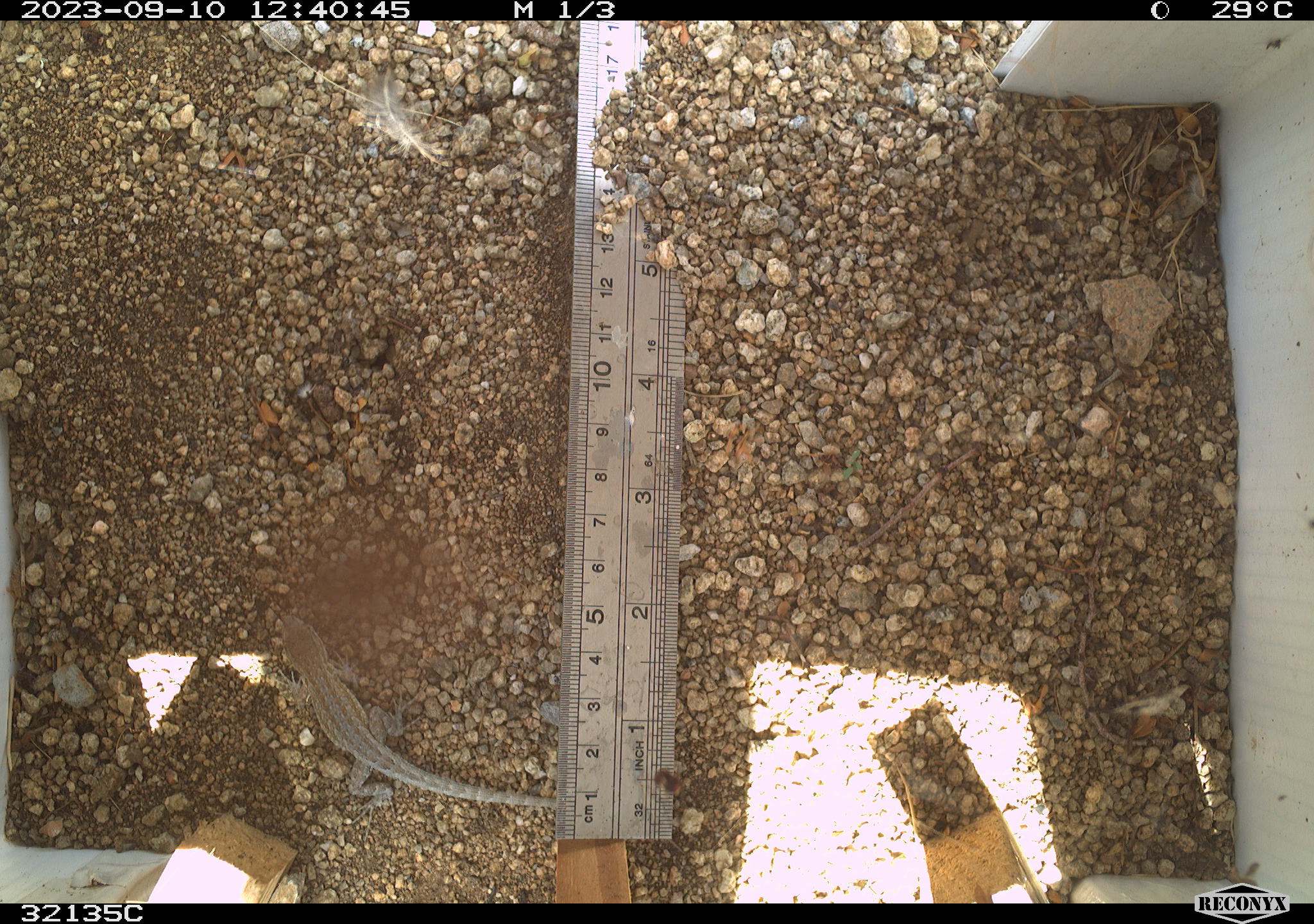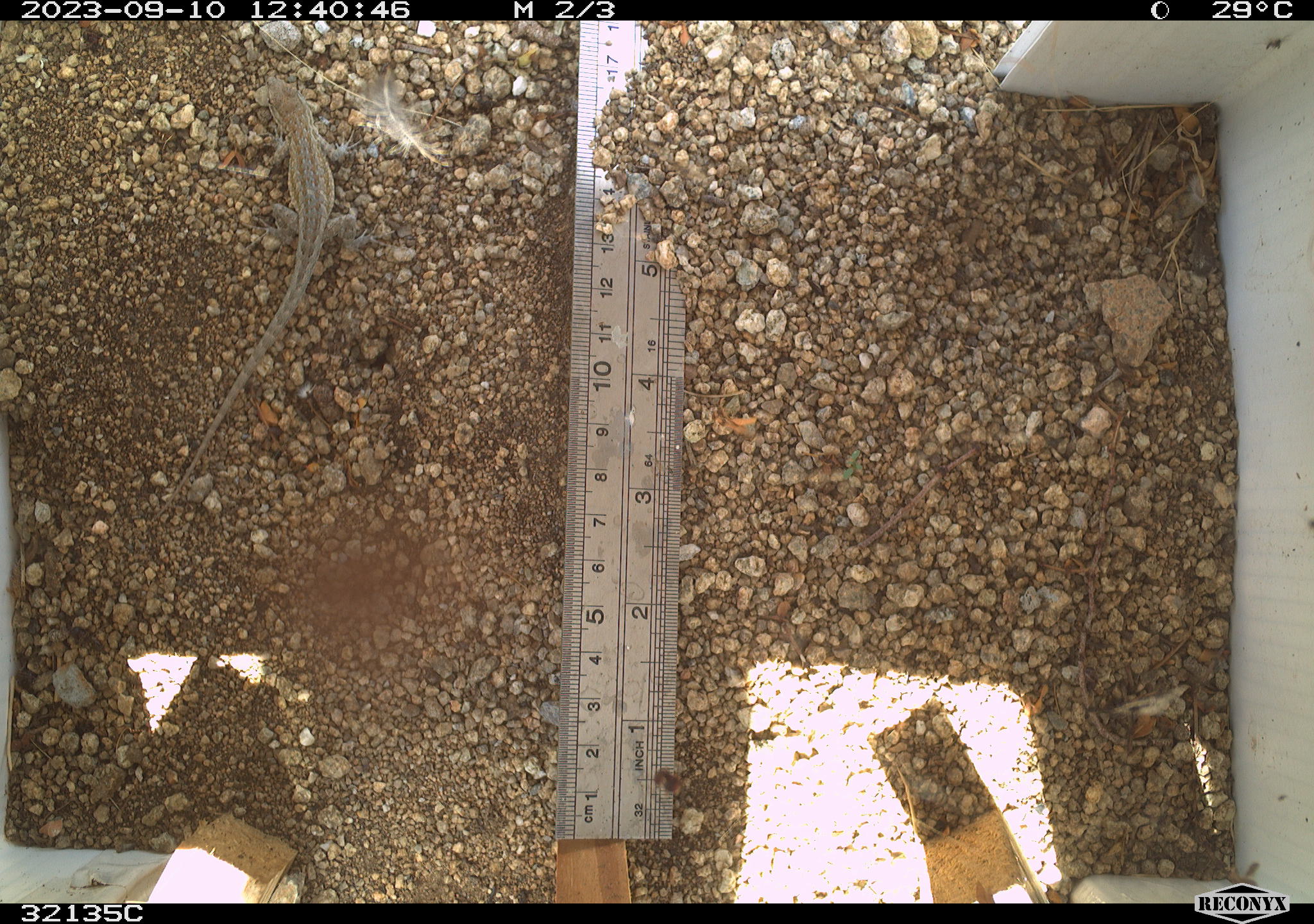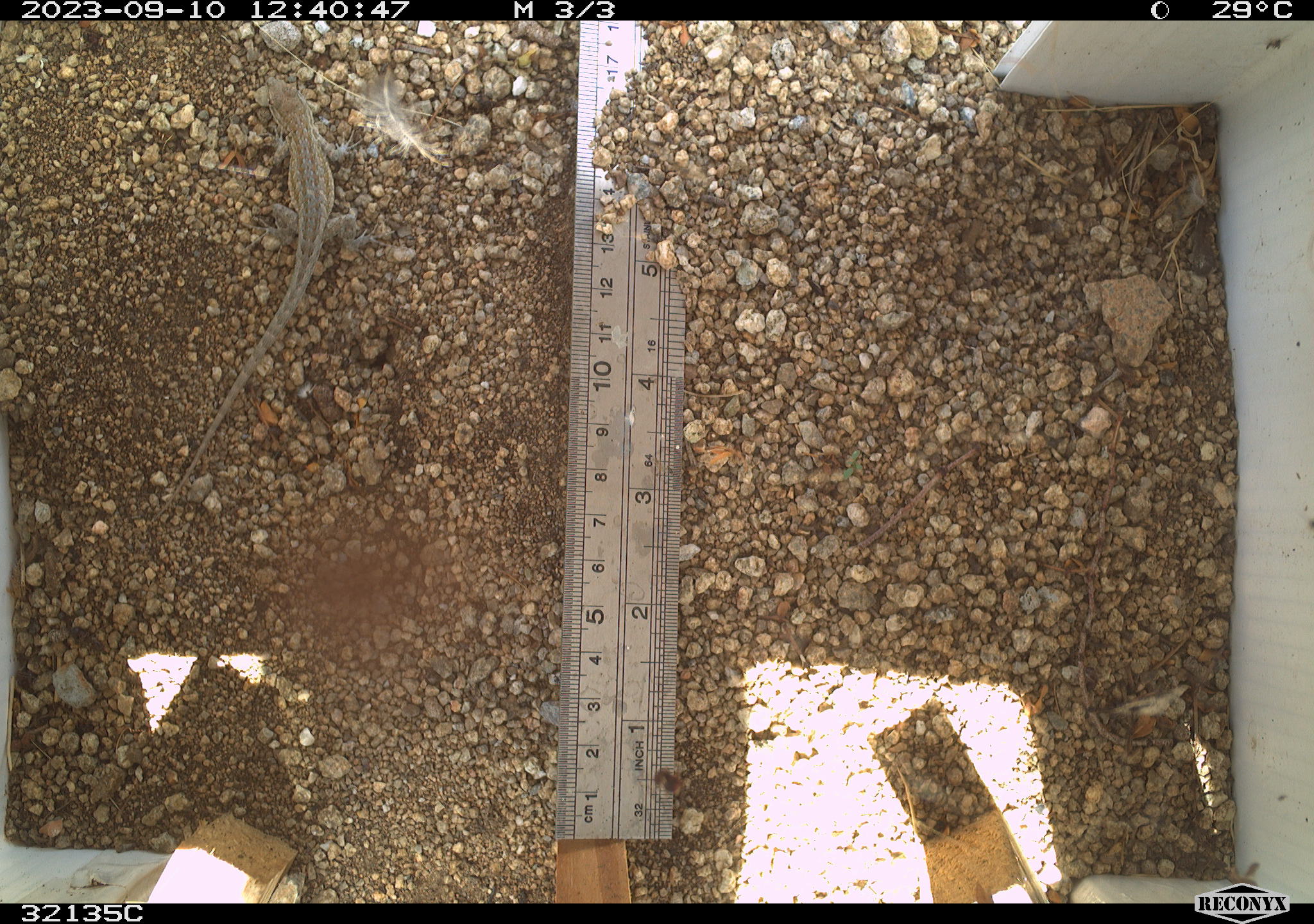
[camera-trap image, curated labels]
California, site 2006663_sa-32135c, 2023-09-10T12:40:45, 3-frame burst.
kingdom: Animalia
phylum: Chordata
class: Reptilia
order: Squamata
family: Phrynosomatidae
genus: Uta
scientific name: Uta stansburiana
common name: common side-blotched lizard